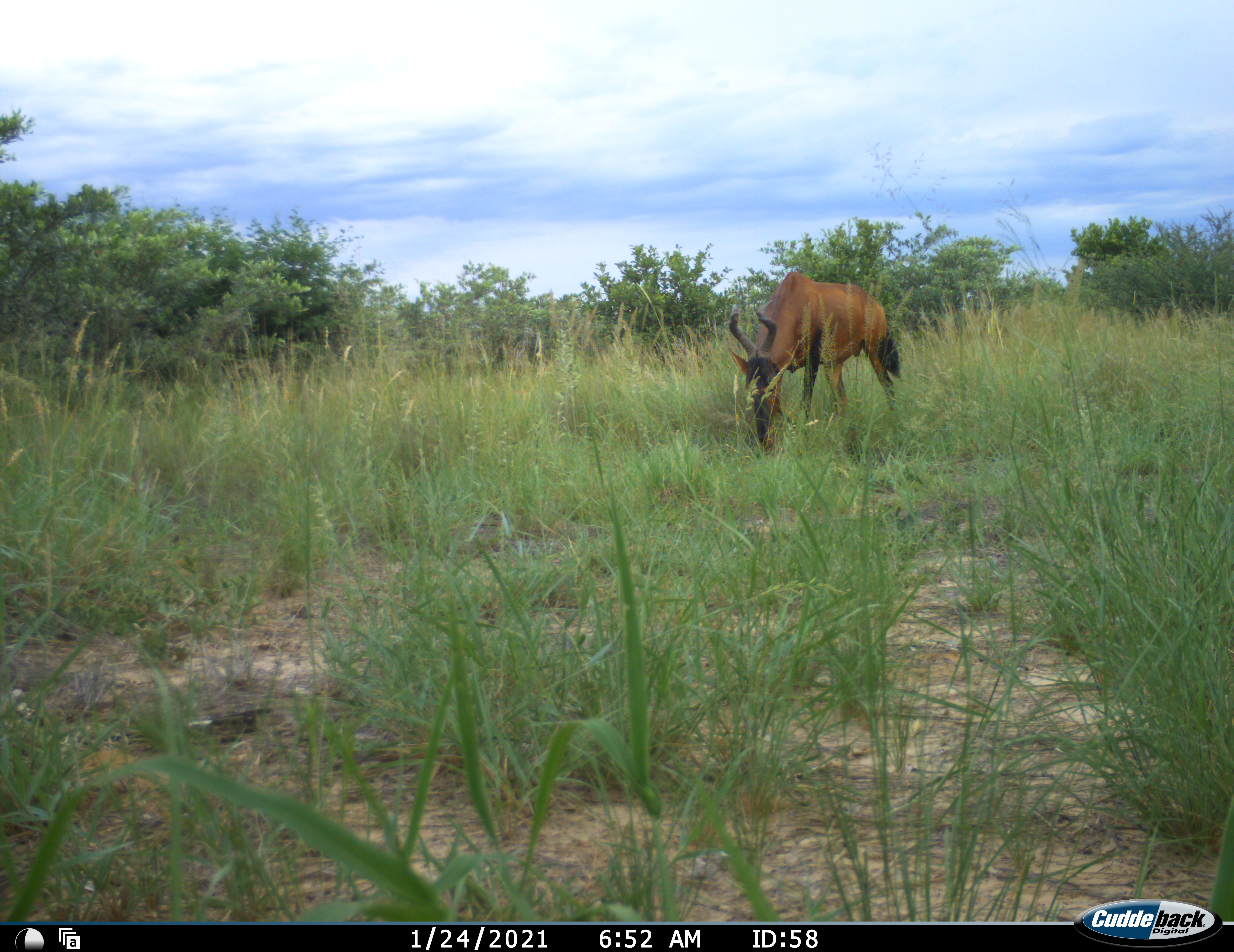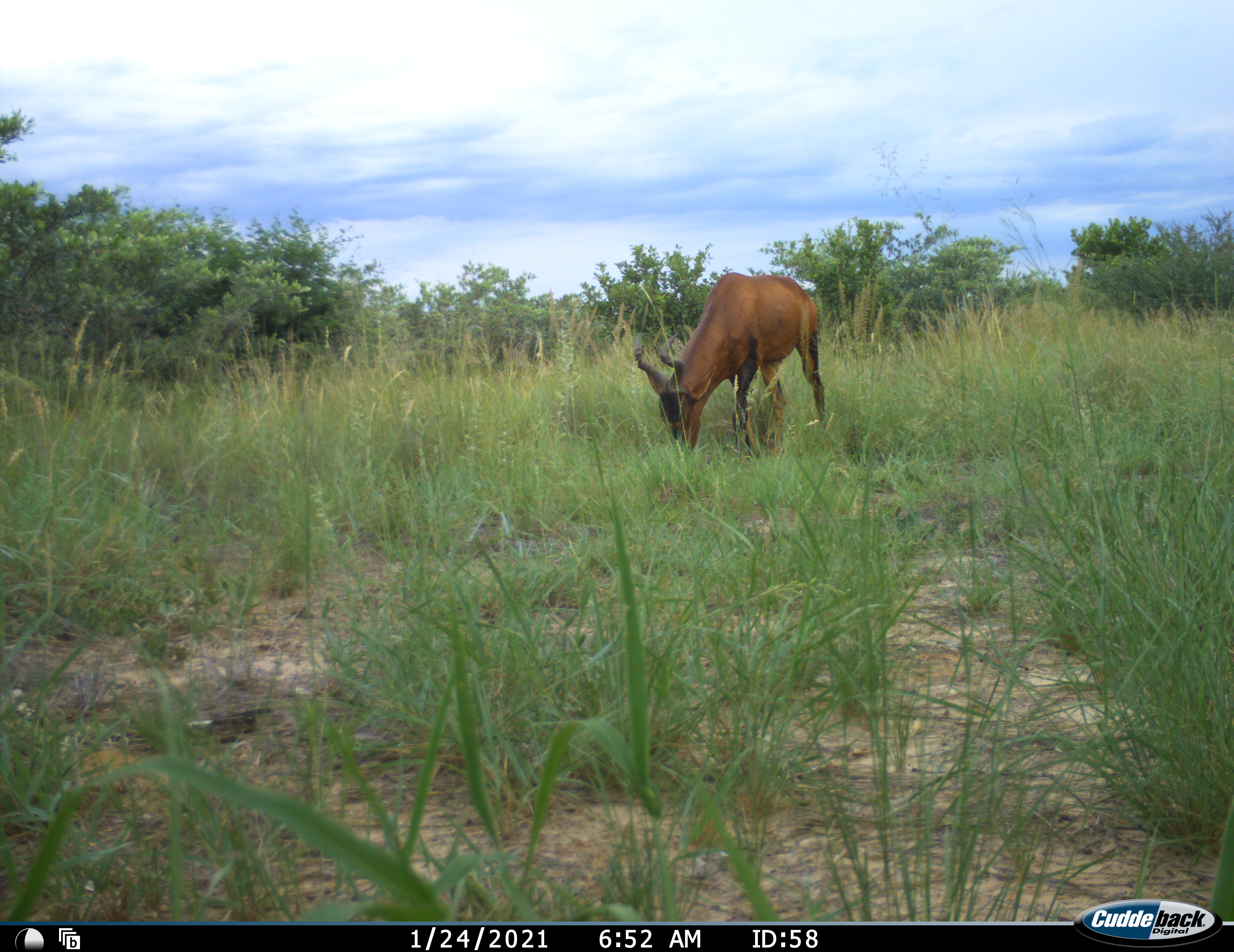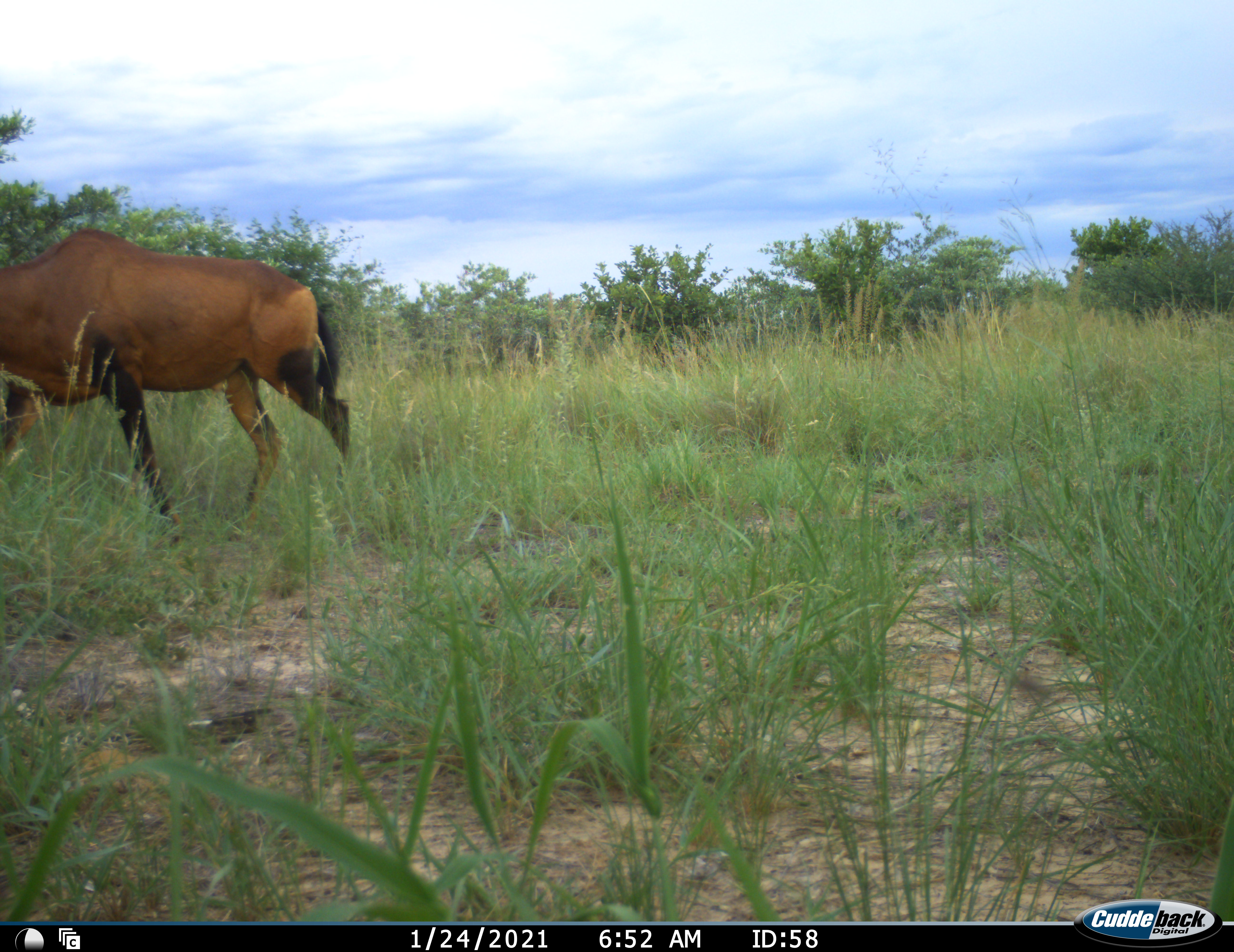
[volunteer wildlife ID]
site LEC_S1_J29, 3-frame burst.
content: unidentified animal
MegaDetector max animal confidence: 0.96